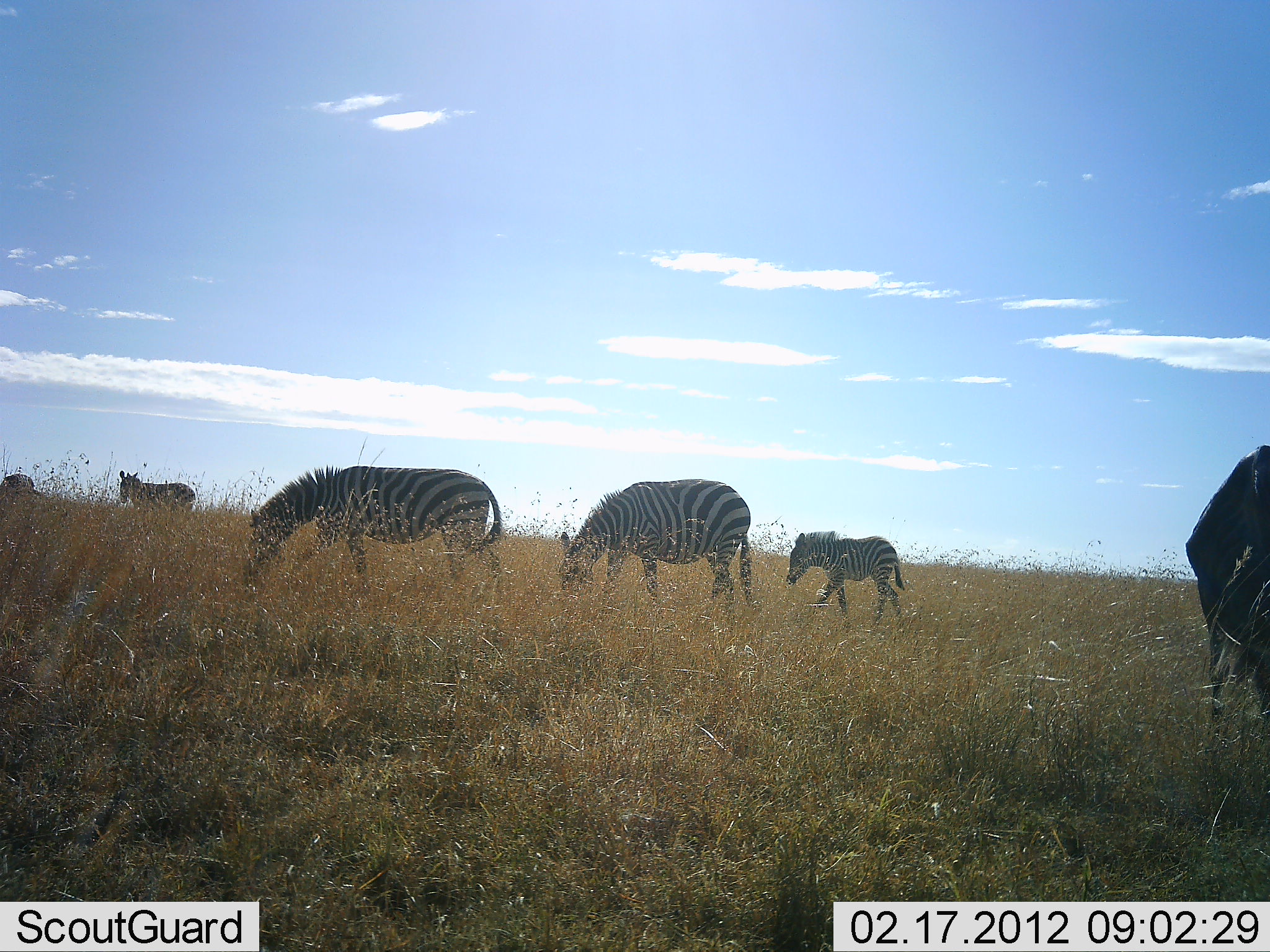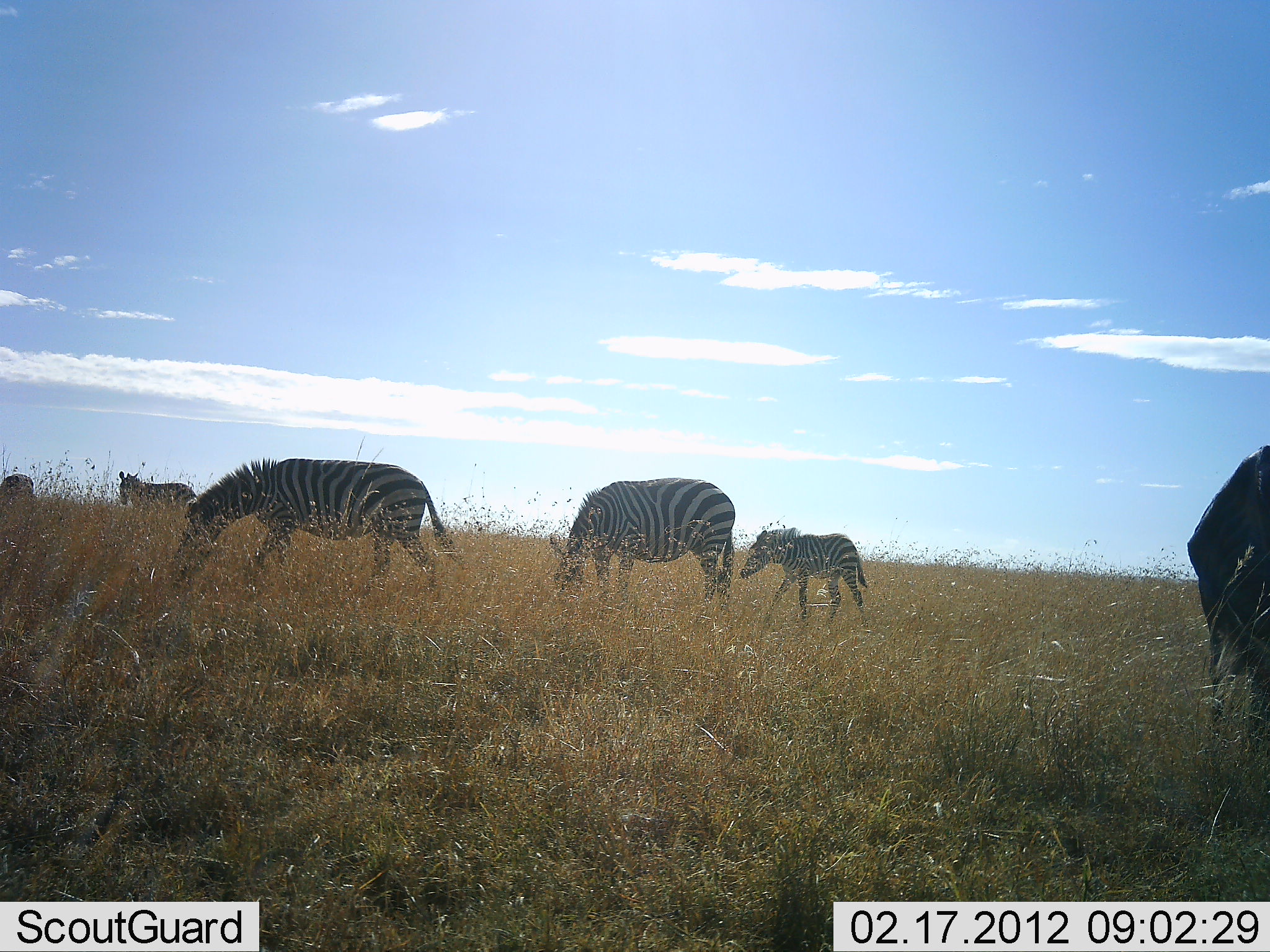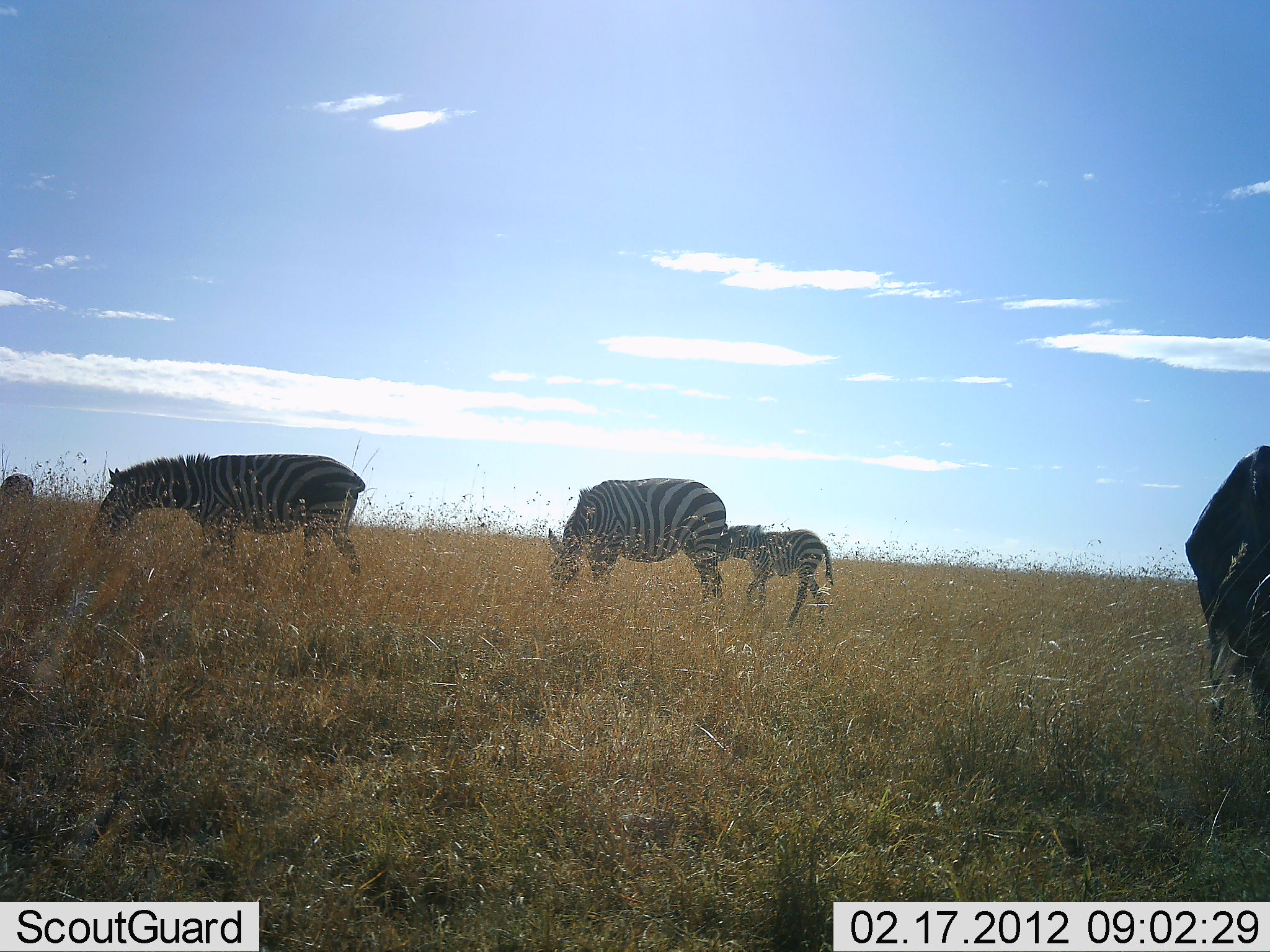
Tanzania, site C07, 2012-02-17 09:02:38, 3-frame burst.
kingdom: Animalia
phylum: Chordata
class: Mammalia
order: Perissodactyla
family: Equidae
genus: Equus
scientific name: Equus quagga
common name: plains zebra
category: zebra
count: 5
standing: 35%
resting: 6%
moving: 47%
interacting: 6%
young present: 71%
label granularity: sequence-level